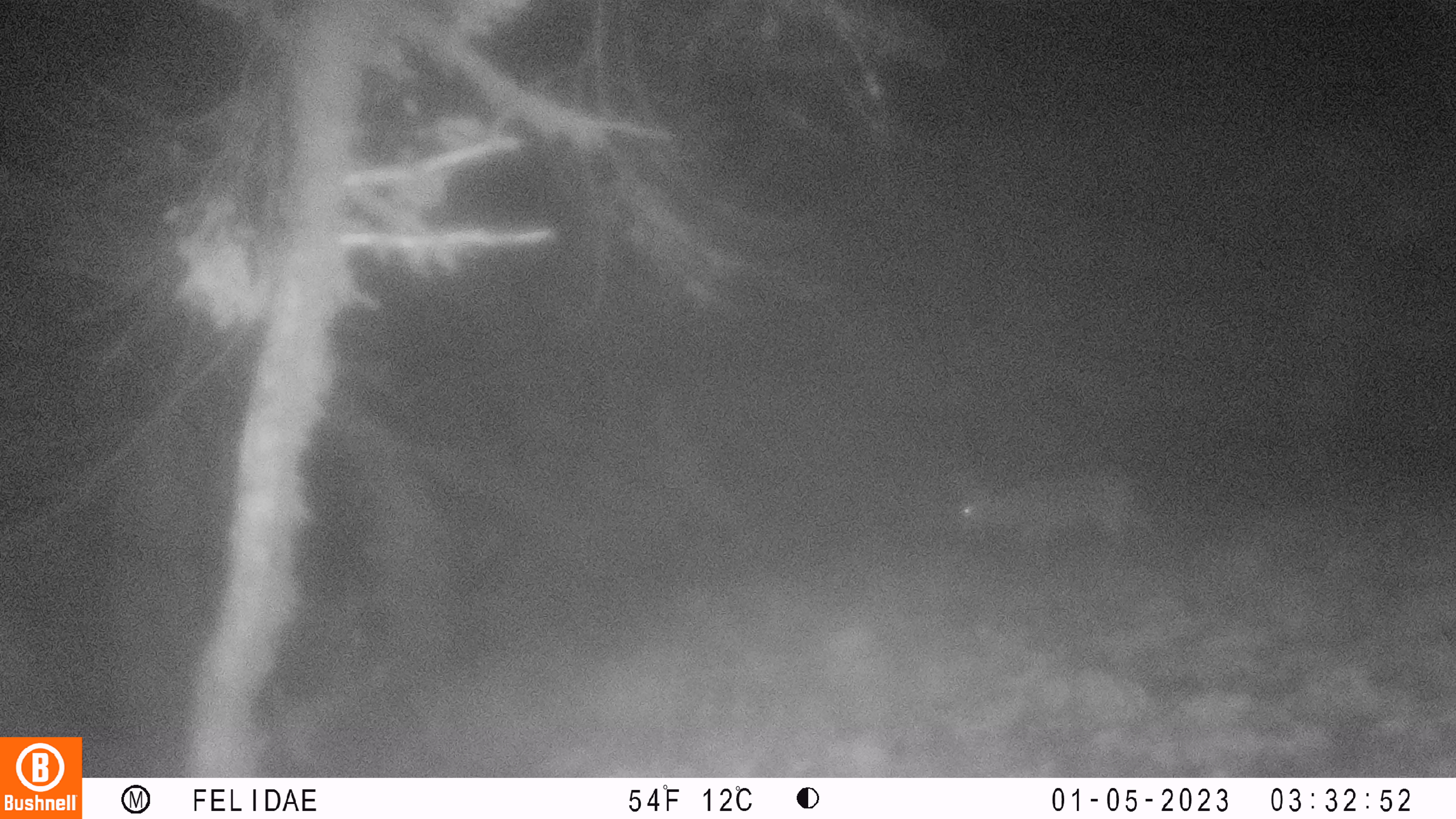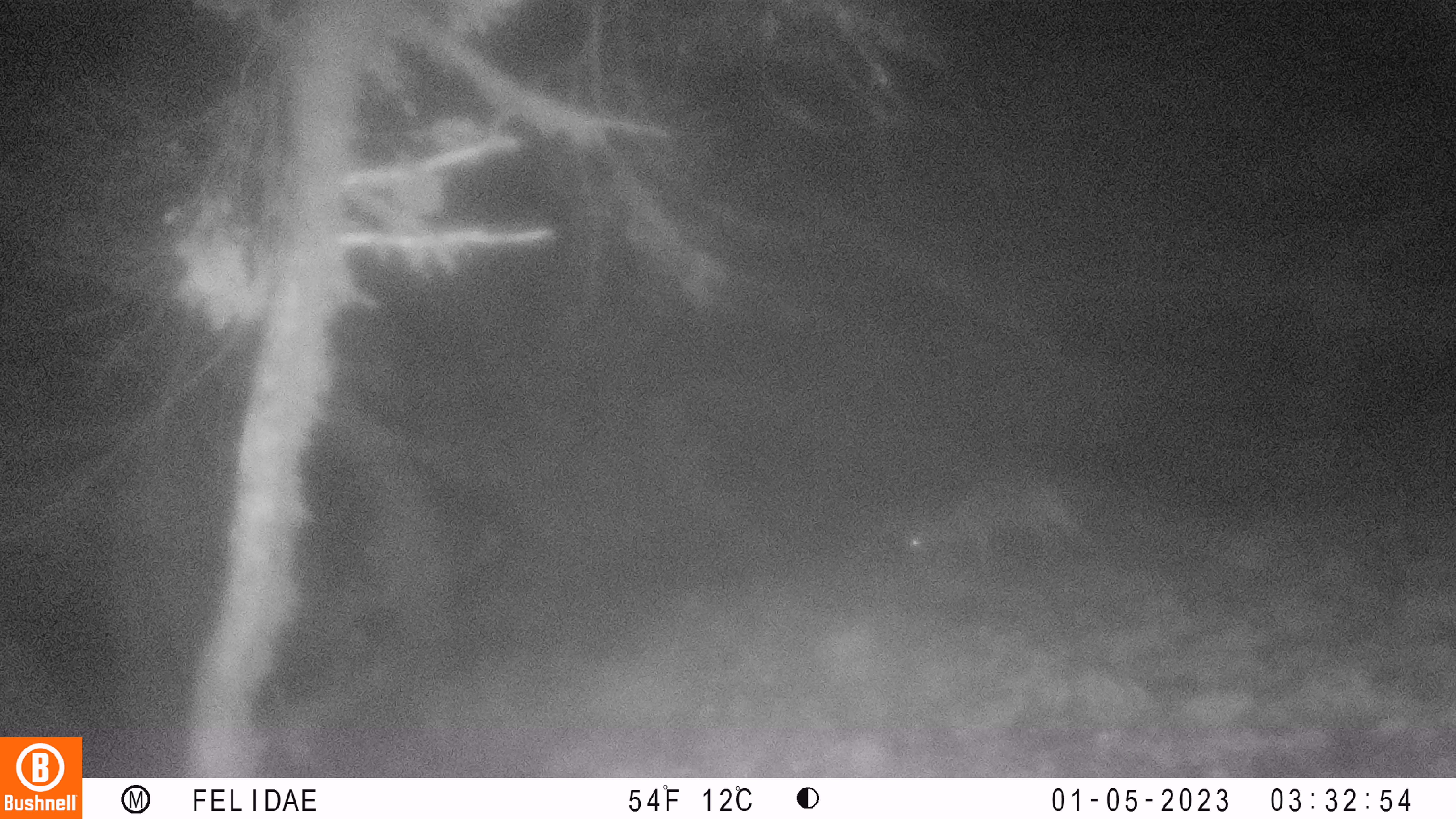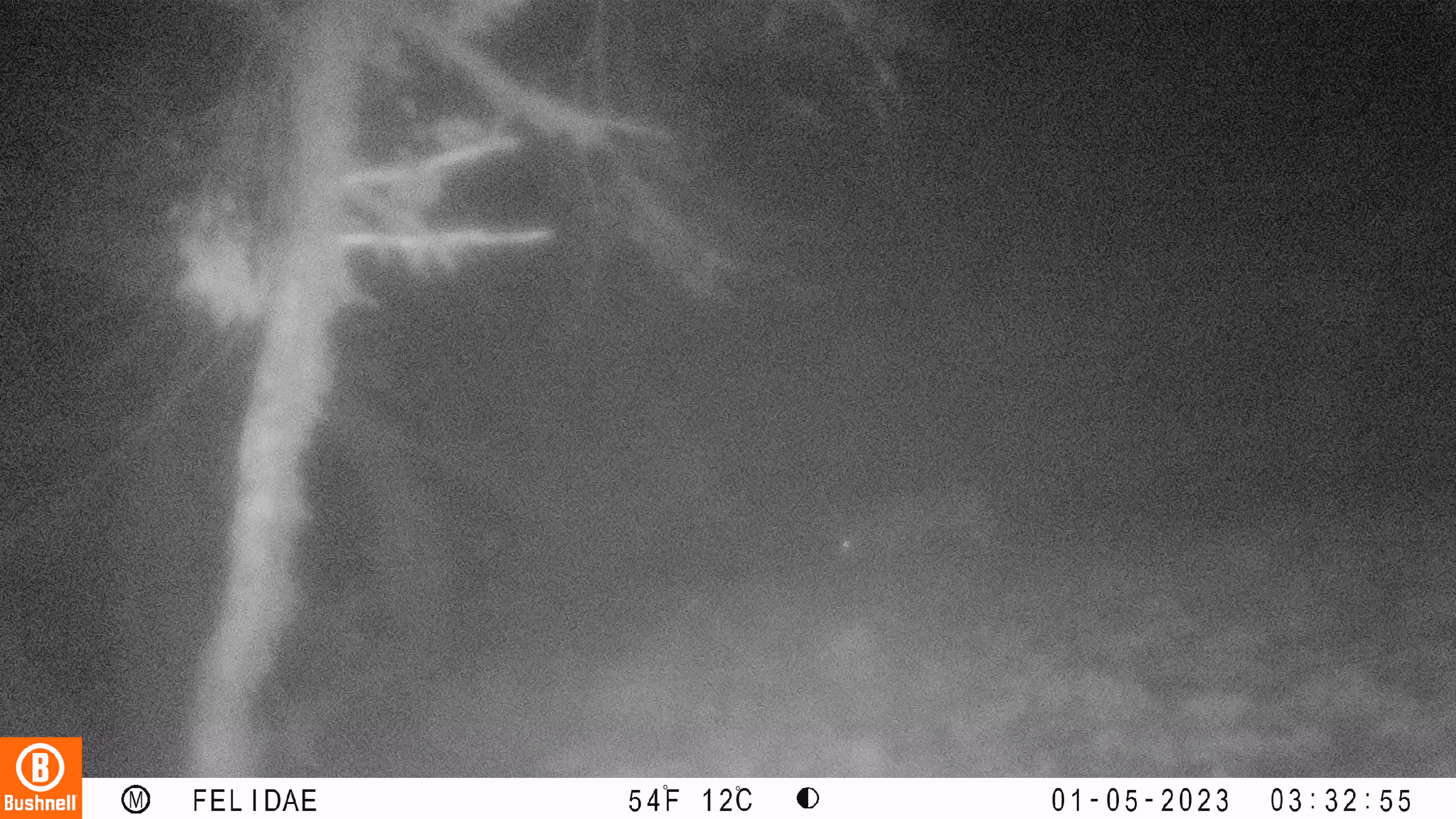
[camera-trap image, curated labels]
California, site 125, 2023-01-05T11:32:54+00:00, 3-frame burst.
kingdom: Animalia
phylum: Chordata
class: Mammalia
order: Artiodactyla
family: Cervidae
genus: Odocoileus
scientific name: Odocoileus hemionus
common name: mule deer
Mule deer (Odocoileus hemionus).